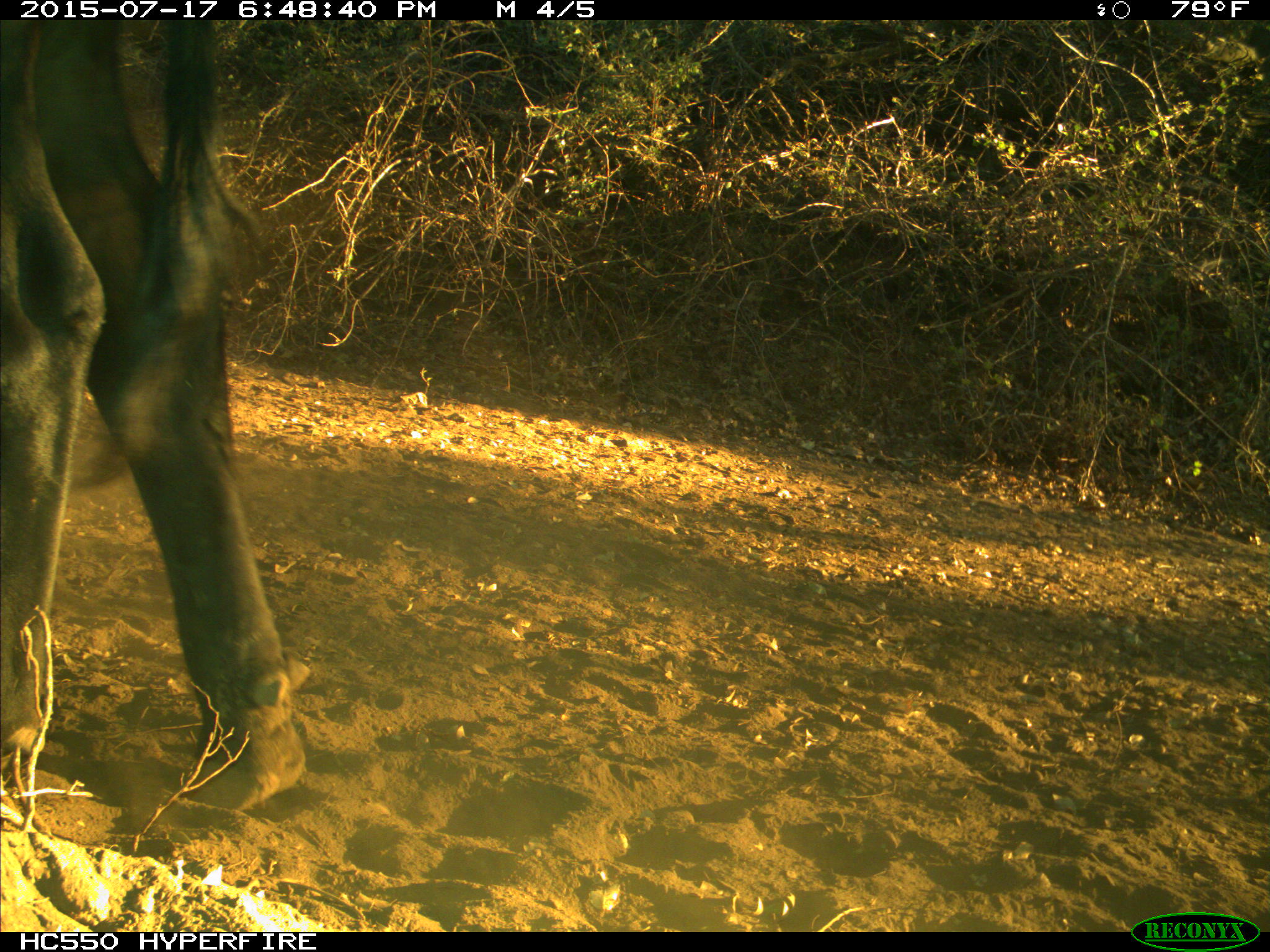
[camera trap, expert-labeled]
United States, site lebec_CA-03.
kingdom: Animalia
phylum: Chordata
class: Mammalia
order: Artiodactyla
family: Bovidae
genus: Bos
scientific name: Bos taurus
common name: domestic cow